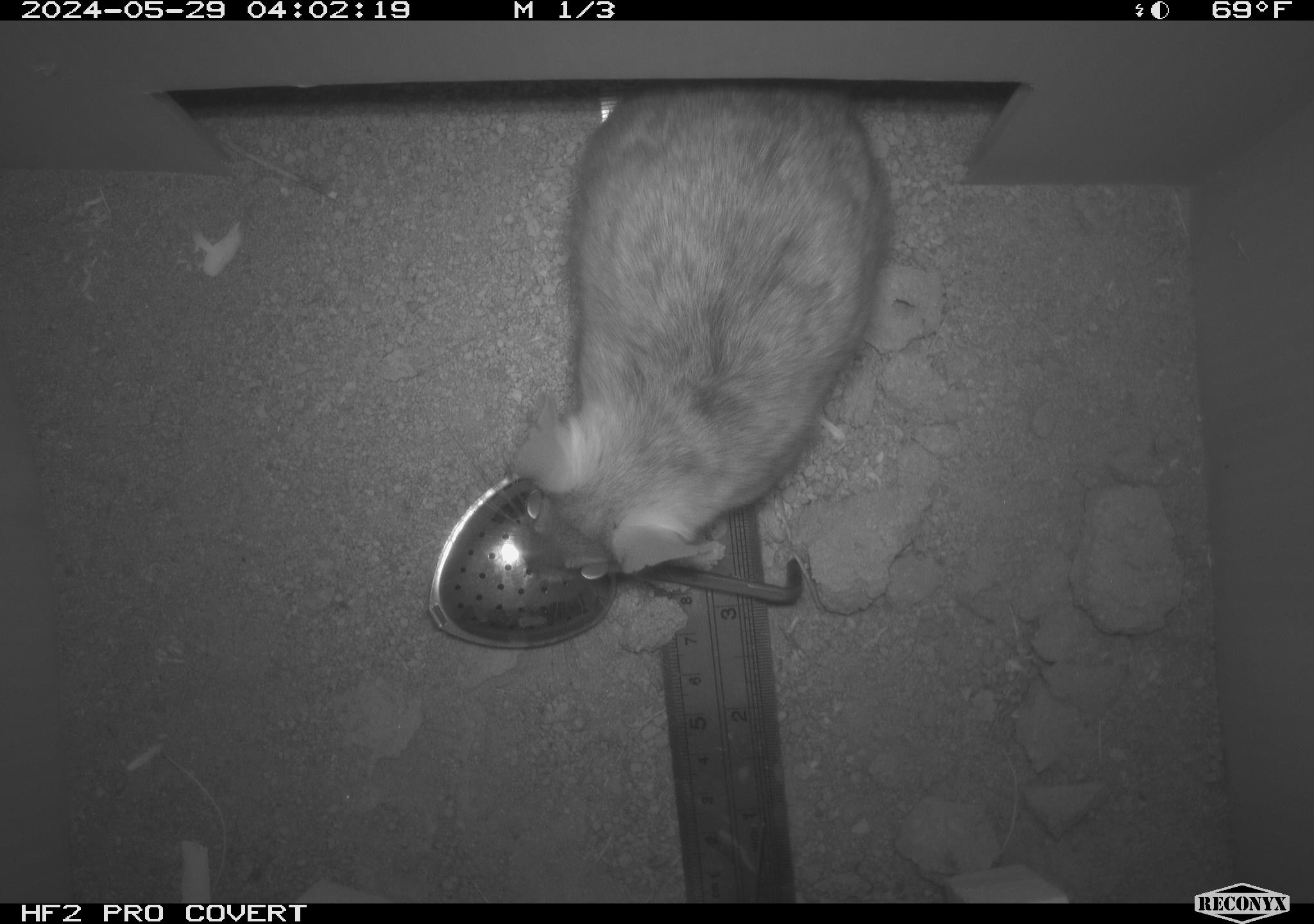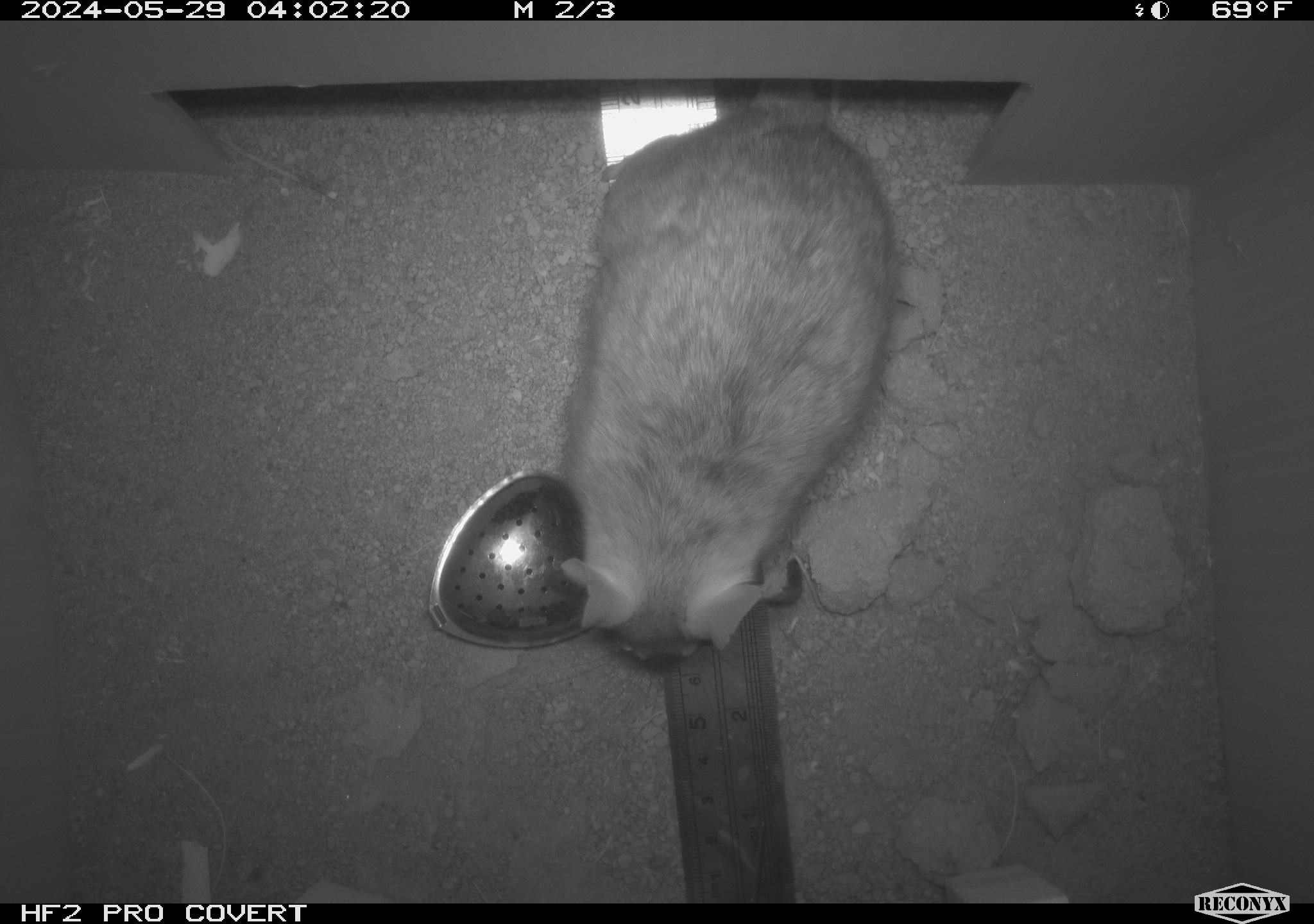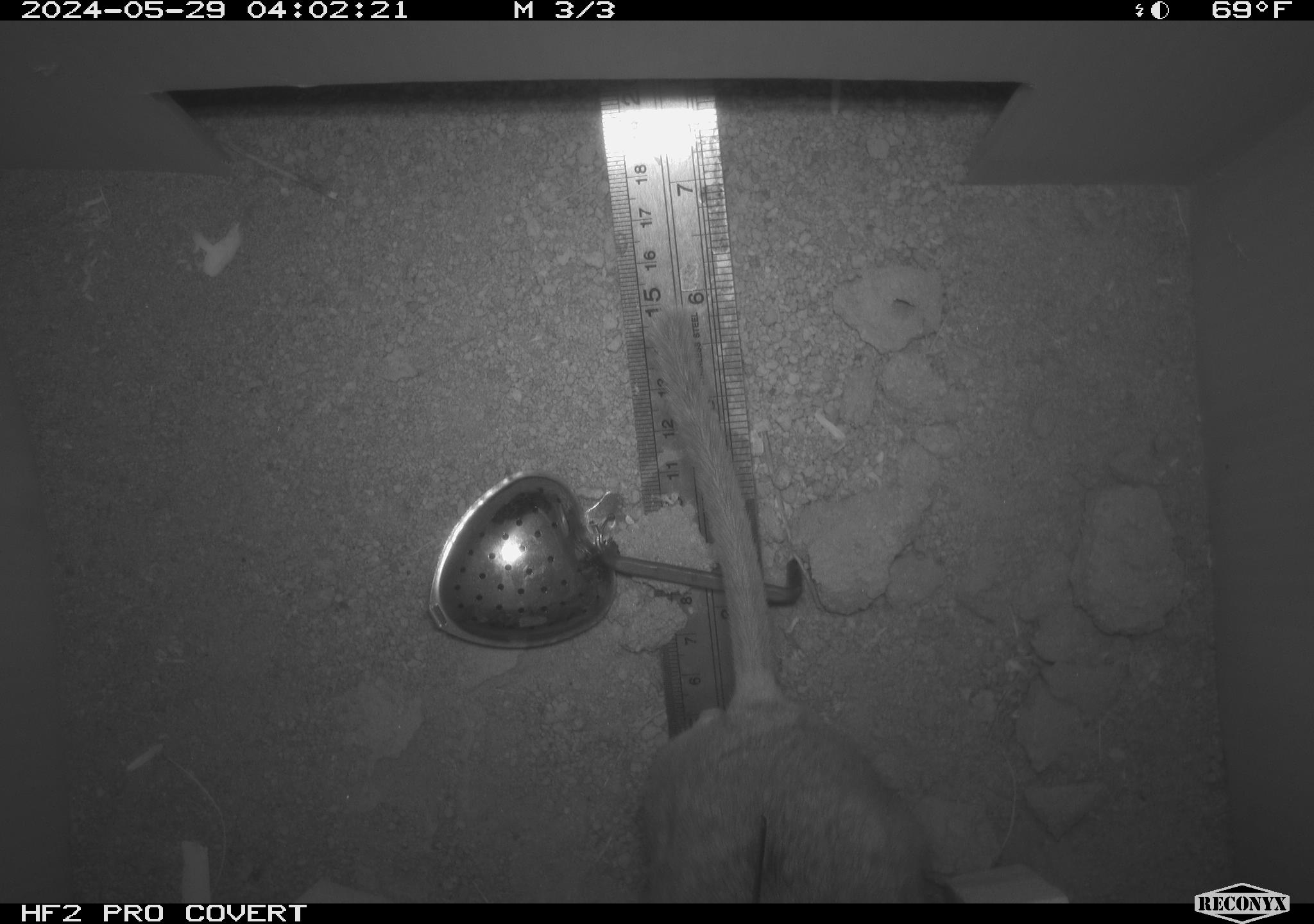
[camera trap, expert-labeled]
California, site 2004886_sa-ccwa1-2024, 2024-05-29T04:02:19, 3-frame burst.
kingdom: Animalia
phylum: Chordata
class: Mammalia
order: Rodentia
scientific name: Rodentia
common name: woodrat or rat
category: woodrat or rat species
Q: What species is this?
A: Woodrat or rat species (woodrat or rat) (Rodentia).